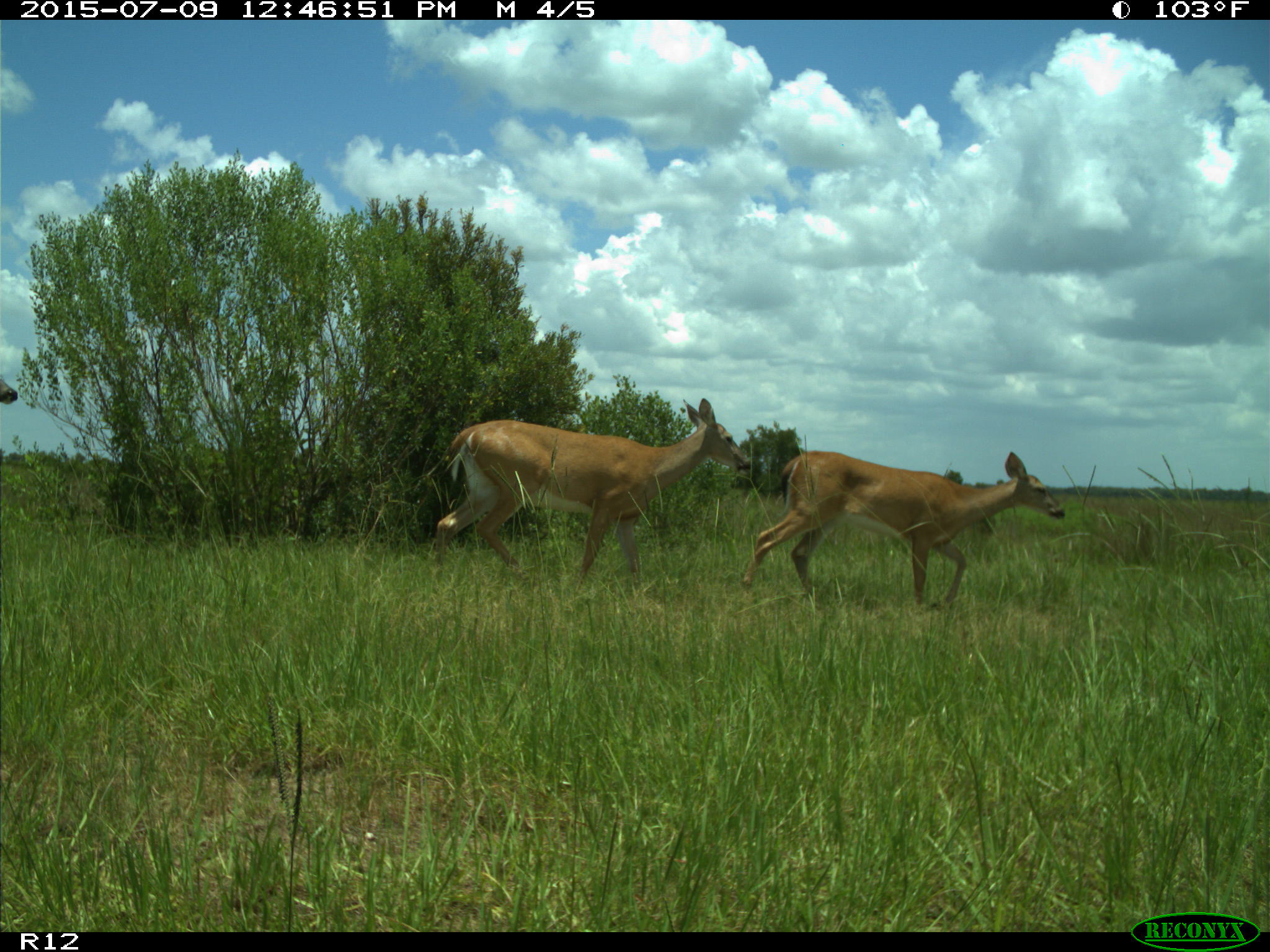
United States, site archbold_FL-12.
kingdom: Animalia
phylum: Chordata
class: Mammalia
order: Artiodactyla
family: Cervidae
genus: Odocoileus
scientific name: Odocoileus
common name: deer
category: unidentified deer